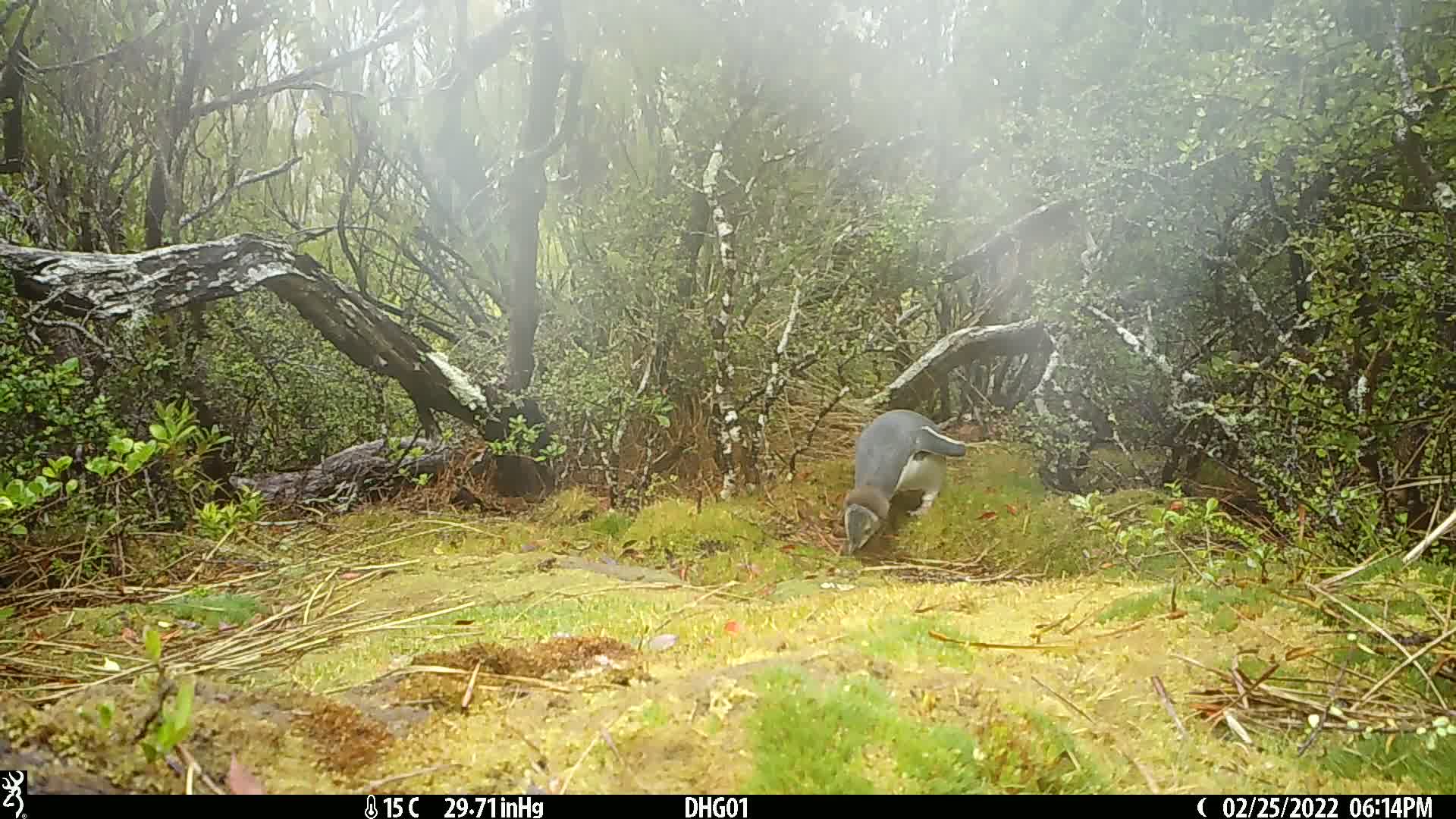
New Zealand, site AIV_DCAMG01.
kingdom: Animalia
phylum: Chordata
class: Aves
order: Sphenisciformes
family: Spheniscidae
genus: Megadyptes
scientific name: Megadyptes antipodes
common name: yellow-eyed penguin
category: yellow eyed penguin